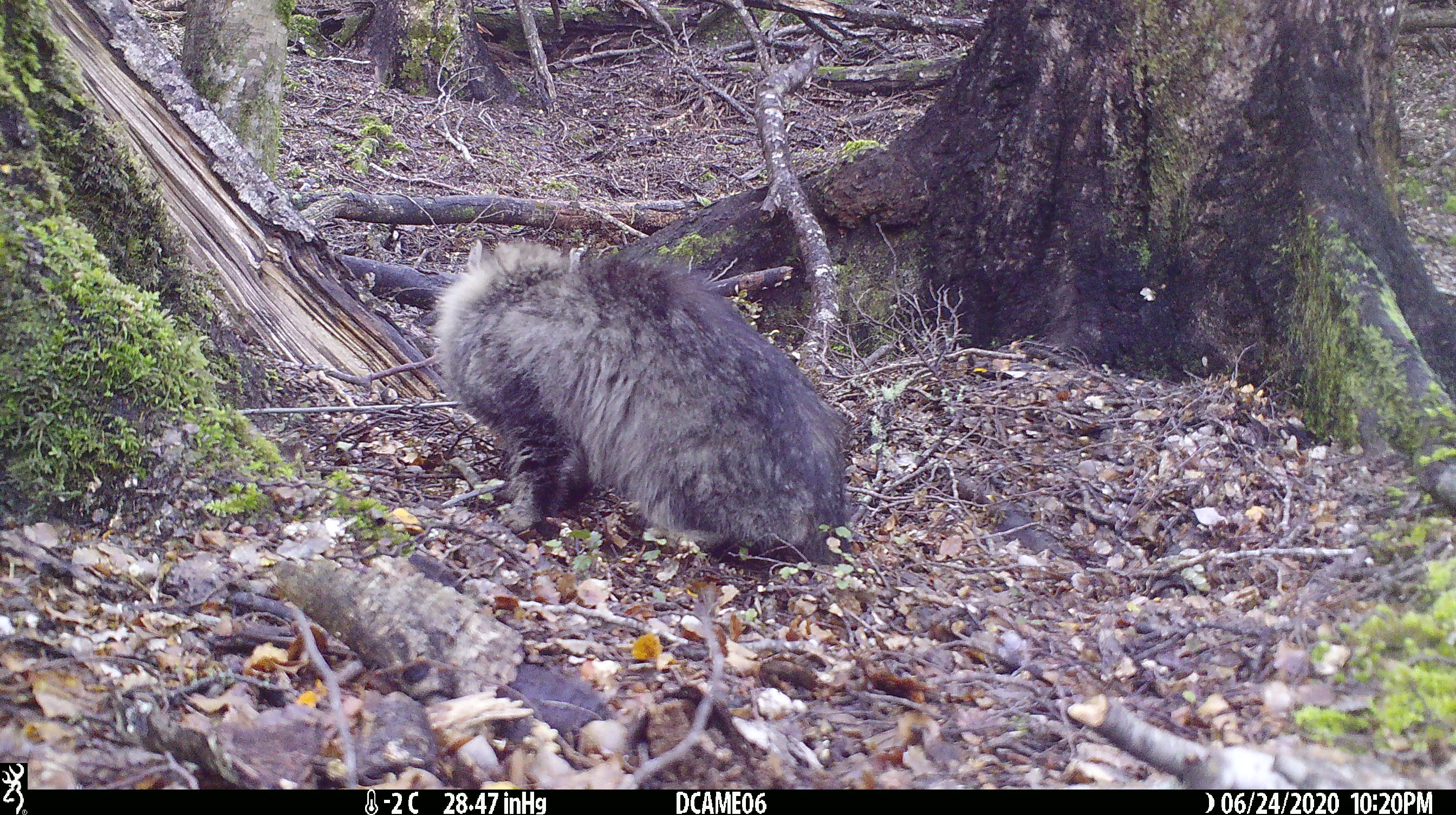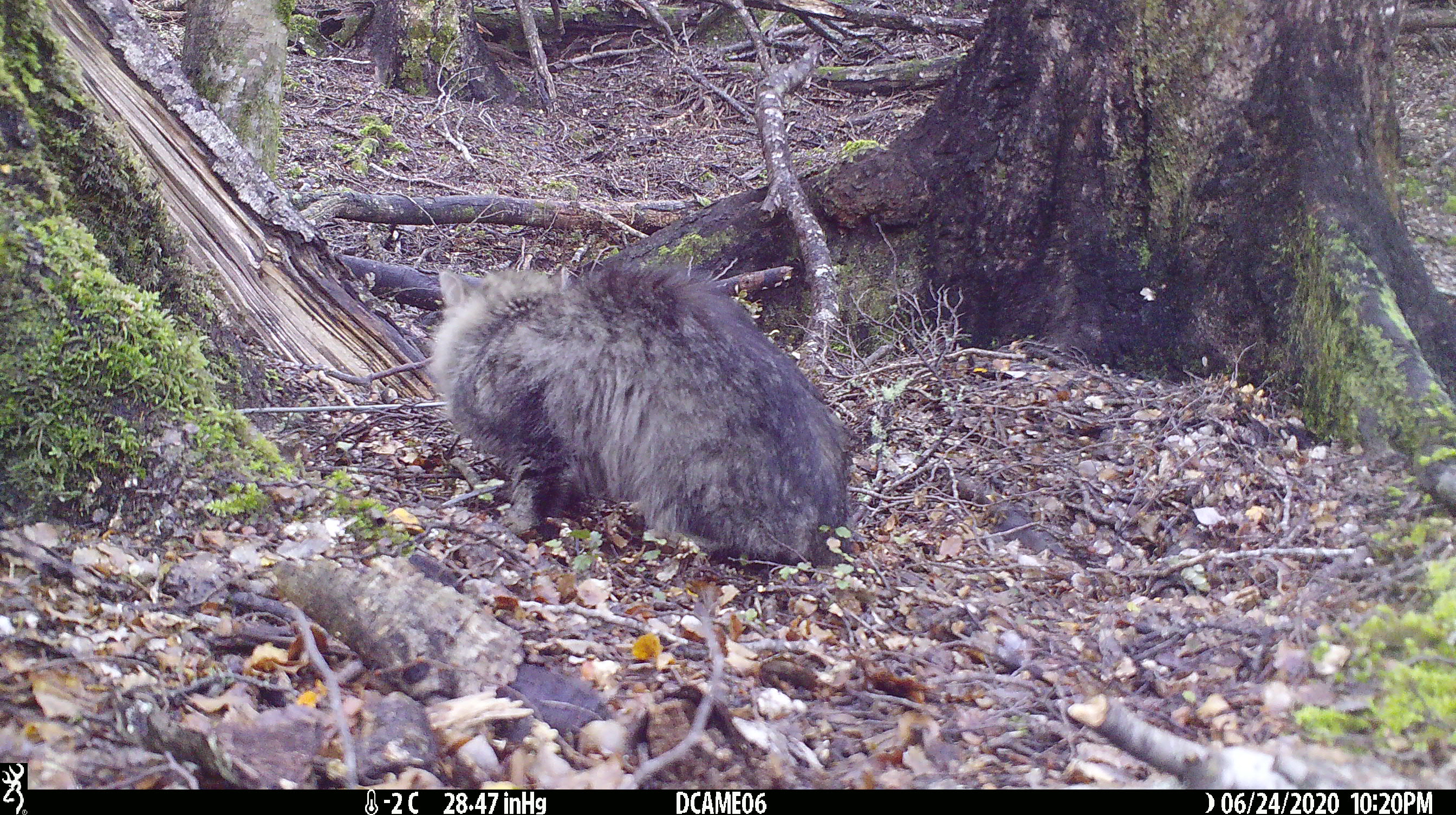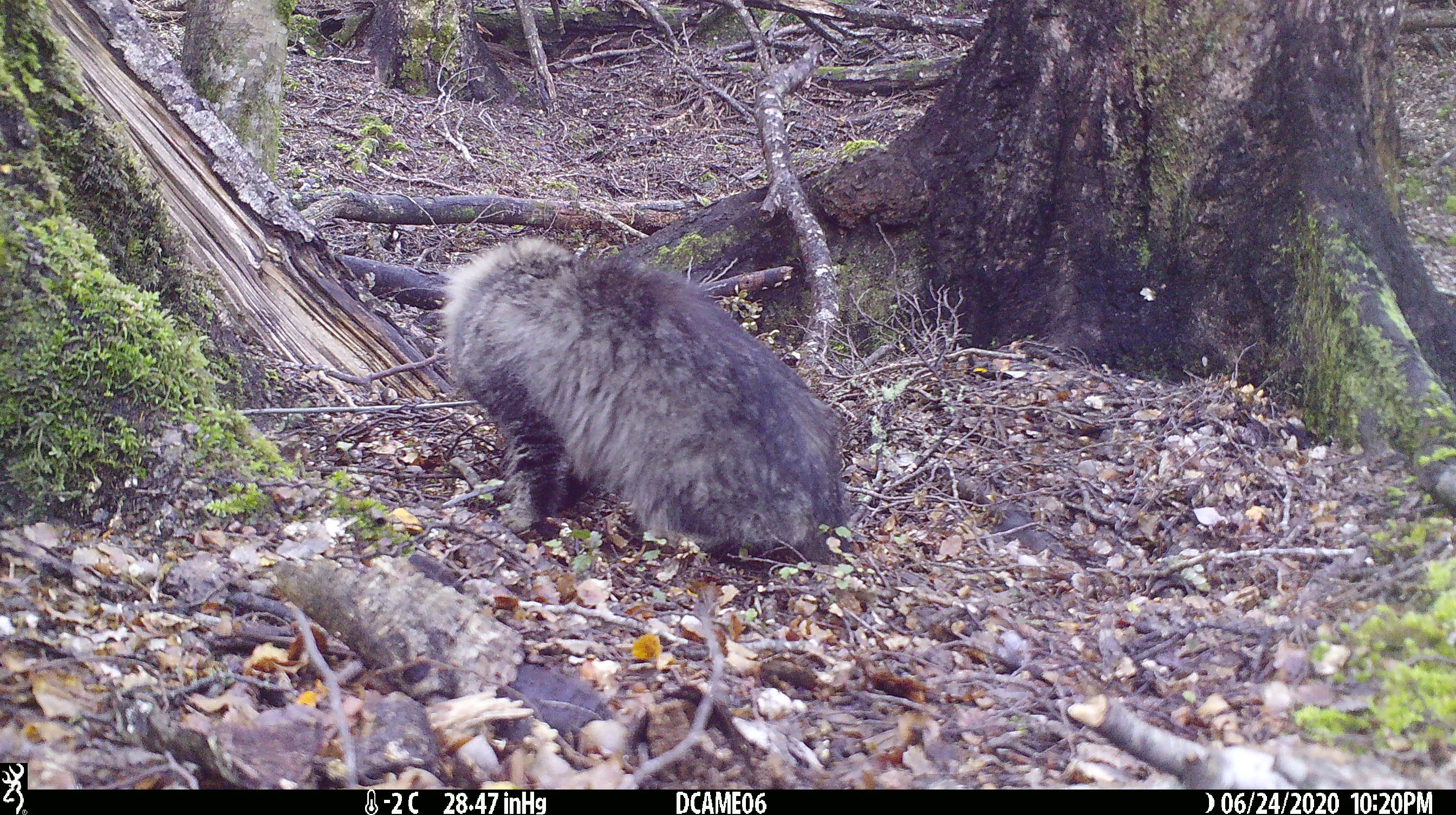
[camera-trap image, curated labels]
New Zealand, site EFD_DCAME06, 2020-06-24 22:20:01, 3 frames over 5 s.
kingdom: Animalia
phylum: Chordata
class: Mammalia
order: Carnivora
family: Felidae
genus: Felis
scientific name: Felis catus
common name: domestic cat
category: cat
Cat (domestic cat) (Felis catus).